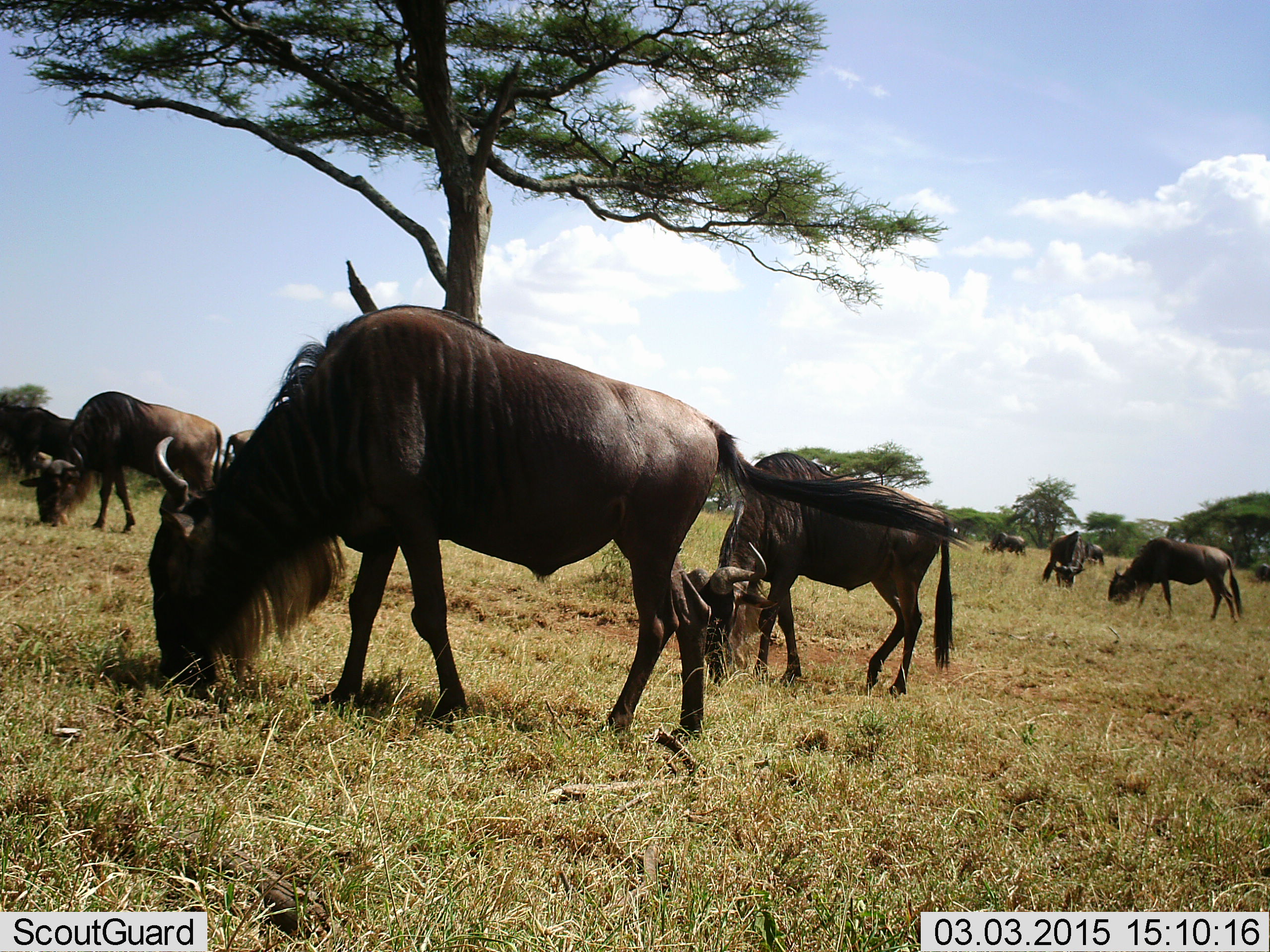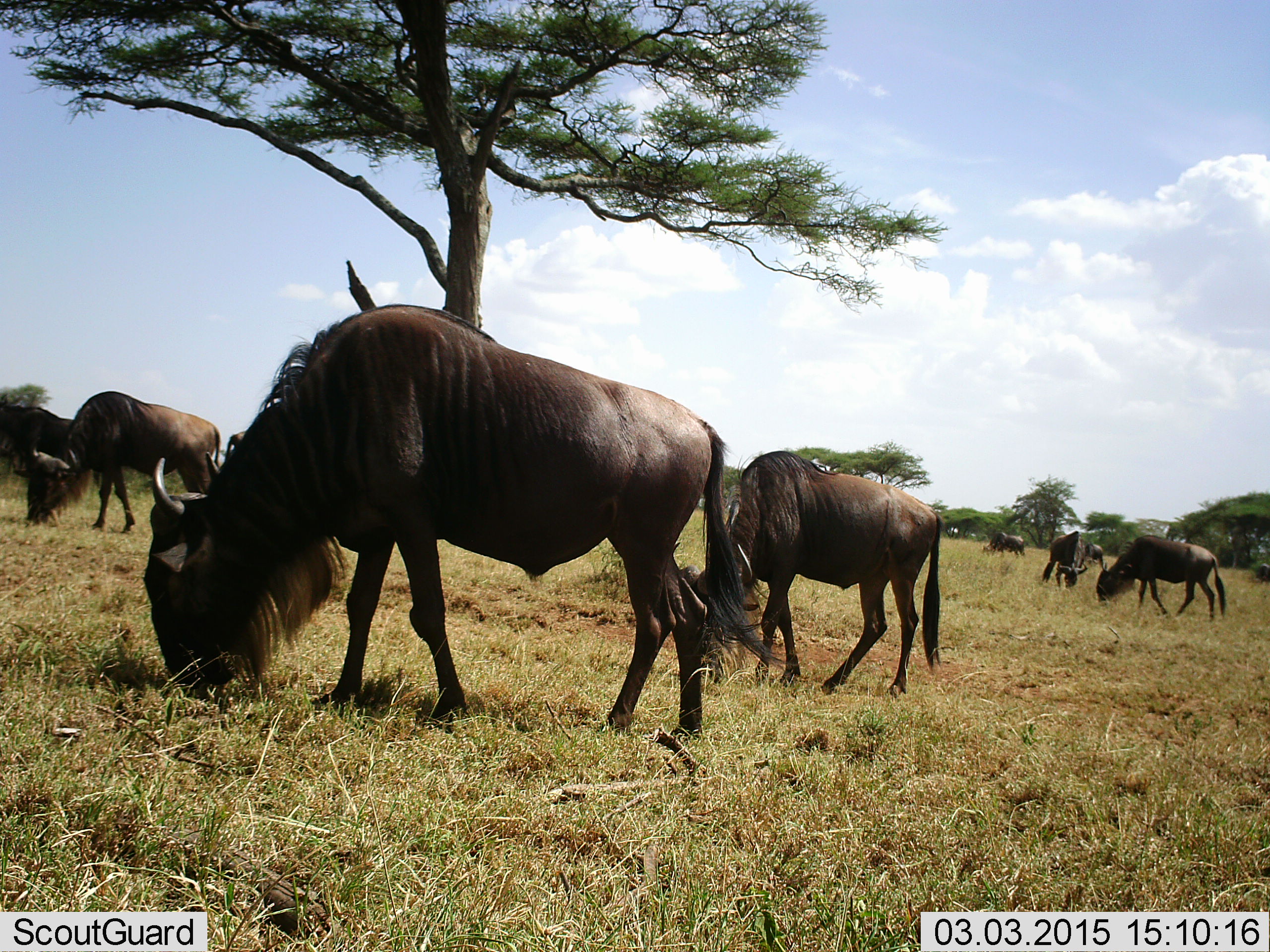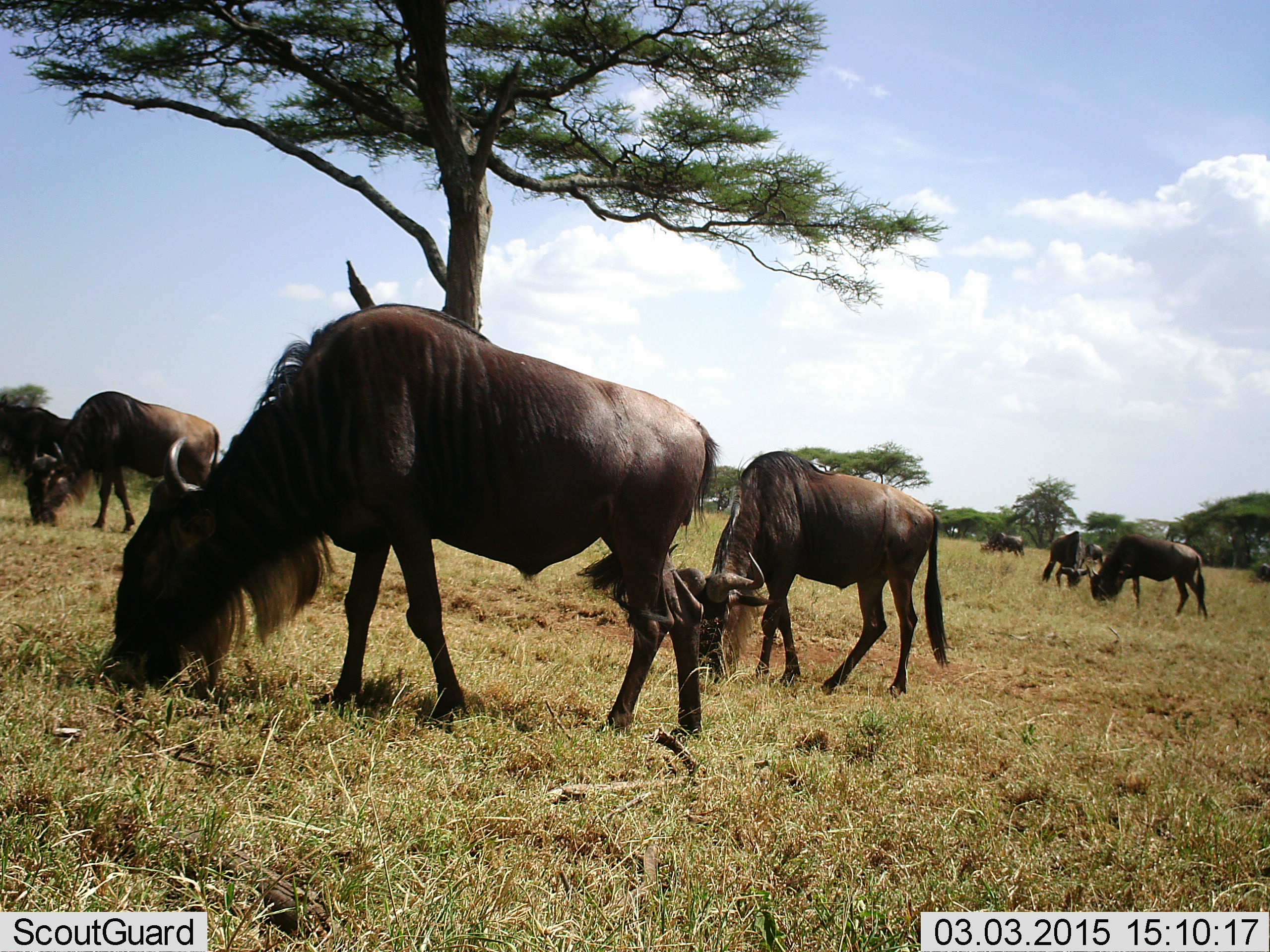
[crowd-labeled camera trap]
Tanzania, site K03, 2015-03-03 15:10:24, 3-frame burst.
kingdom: Animalia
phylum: Chordata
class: Mammalia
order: Artiodactyla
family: Bovidae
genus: Connochaetes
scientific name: Connochaetes taurinus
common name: blue wildebeest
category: wildebeest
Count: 9.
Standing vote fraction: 40%.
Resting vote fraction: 0%.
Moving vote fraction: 10%.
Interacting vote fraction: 0%.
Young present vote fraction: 0%.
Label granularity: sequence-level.